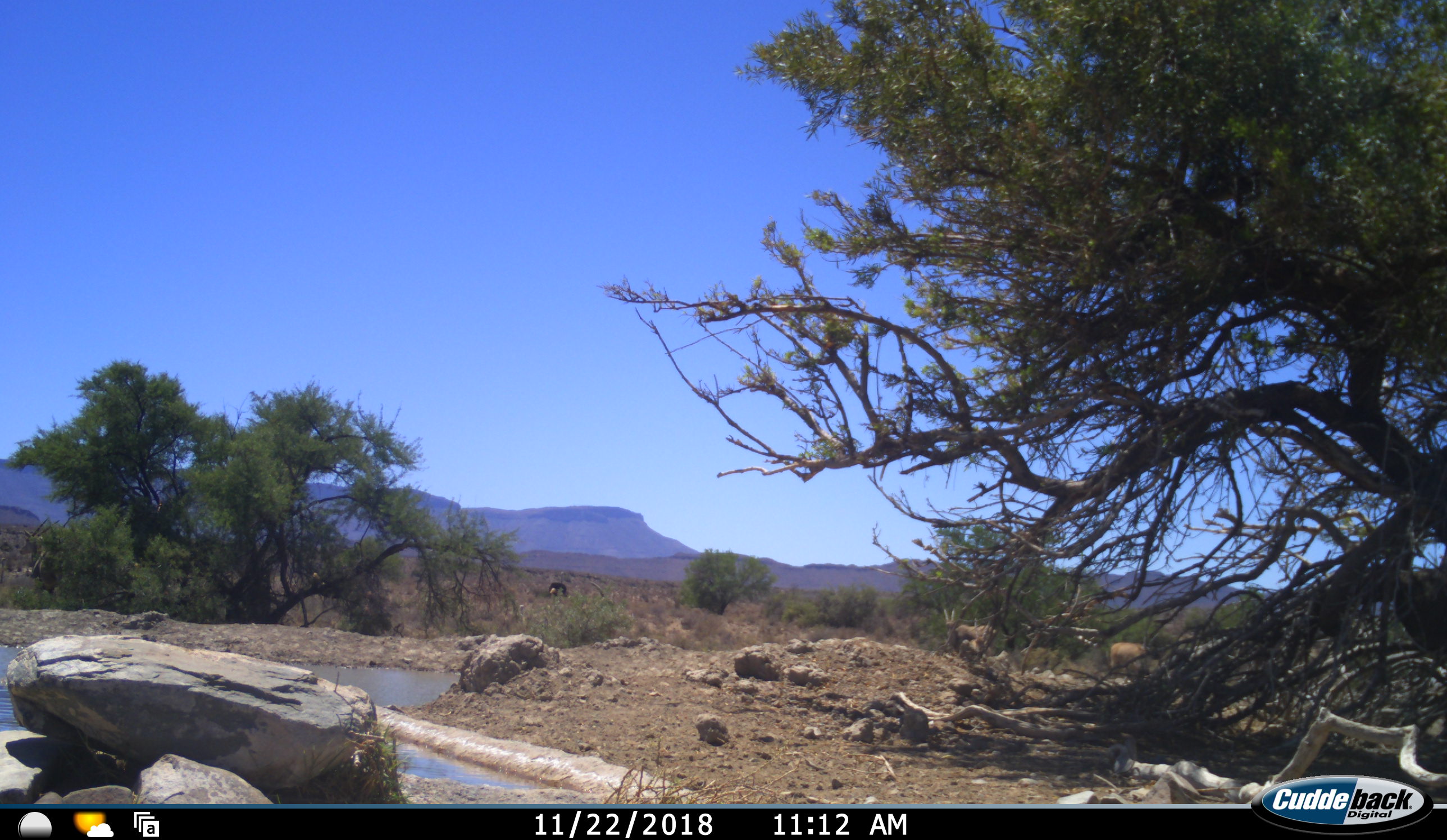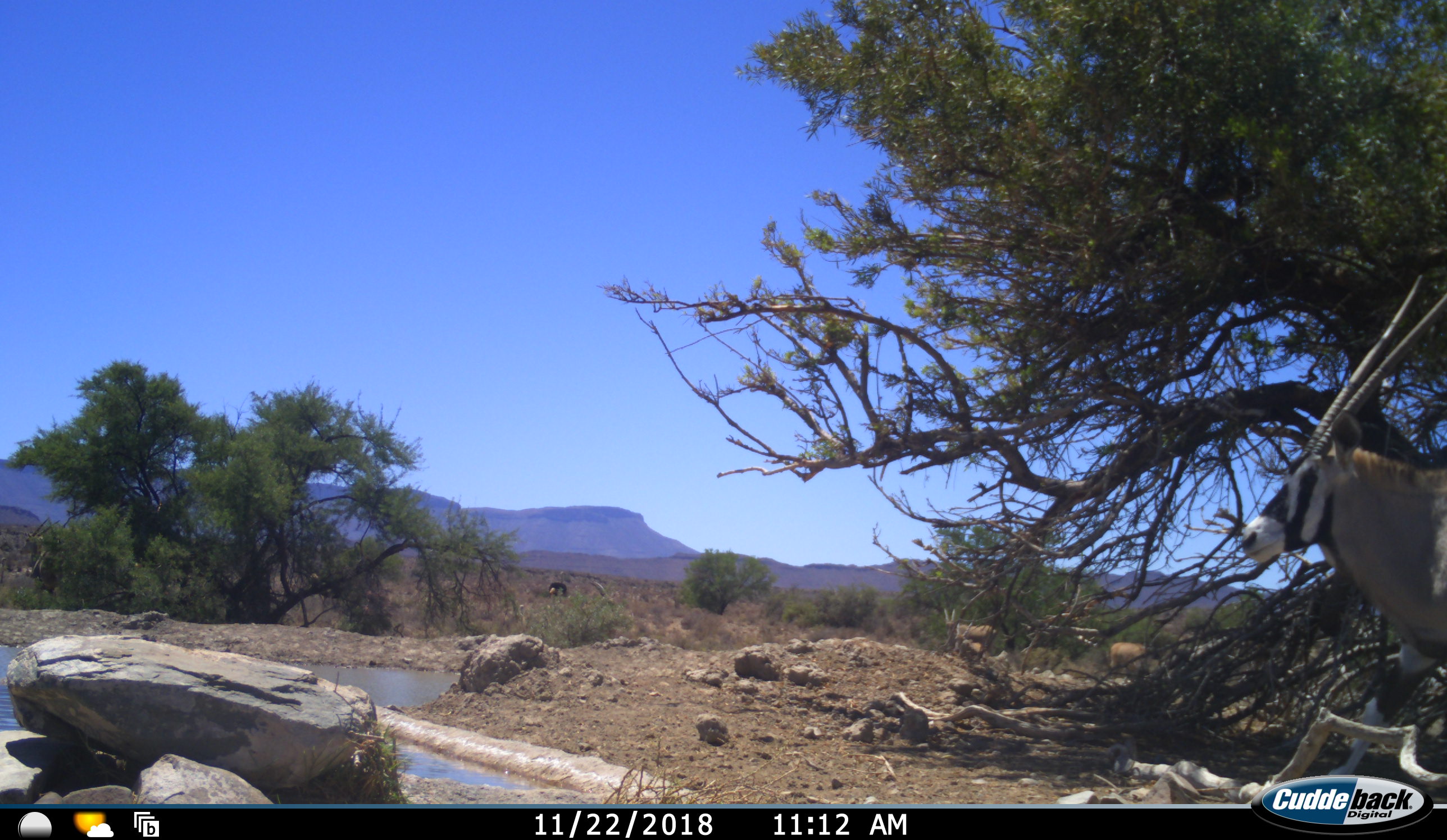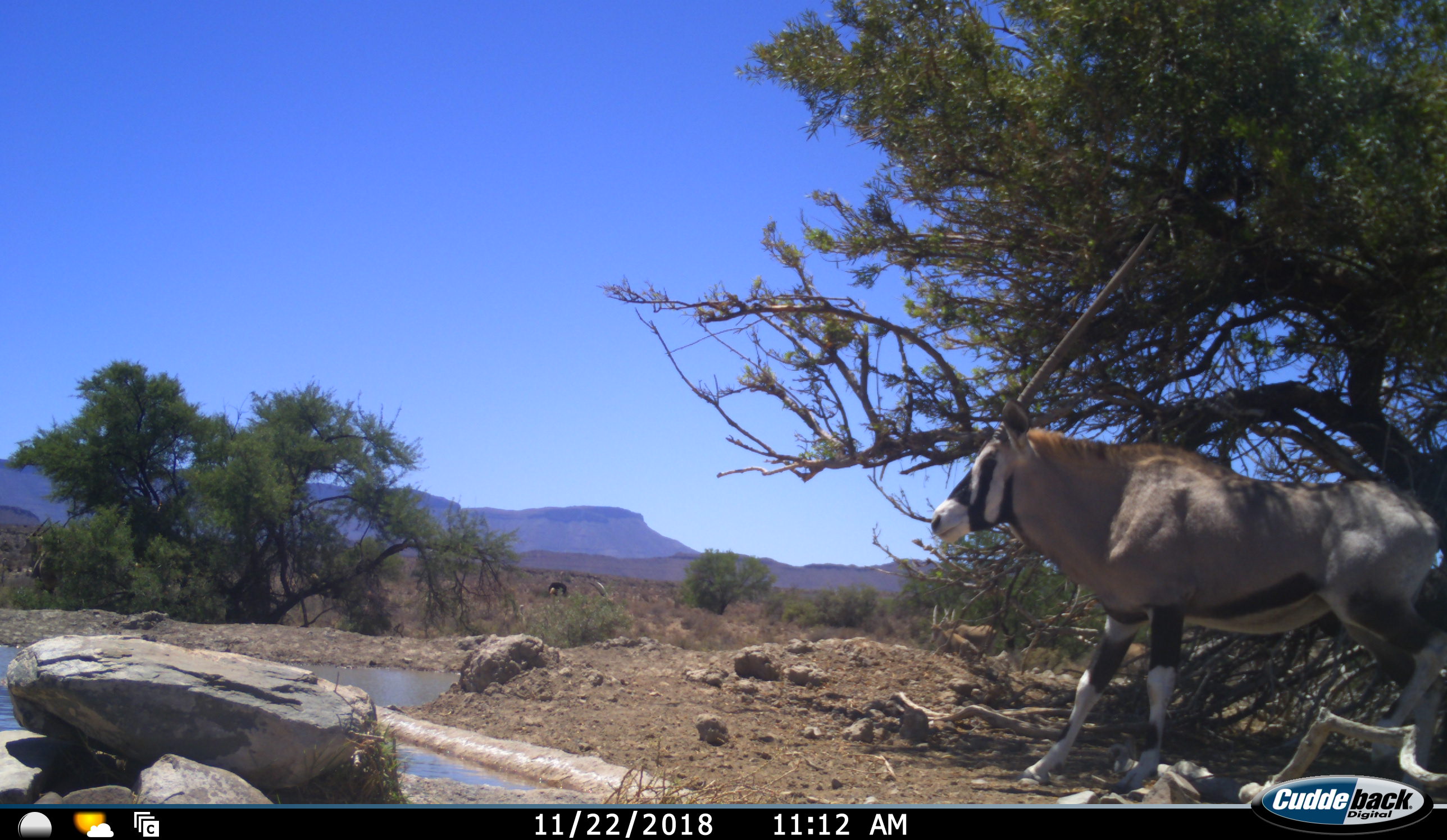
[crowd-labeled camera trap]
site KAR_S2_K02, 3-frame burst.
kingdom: Animalia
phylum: Chordata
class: Mammalia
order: Artiodactyla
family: Bovidae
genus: Oryx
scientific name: Oryx gazella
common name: gemsbok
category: oryx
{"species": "oryx (gemsbok) (Oryx gazella)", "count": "1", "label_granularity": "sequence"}